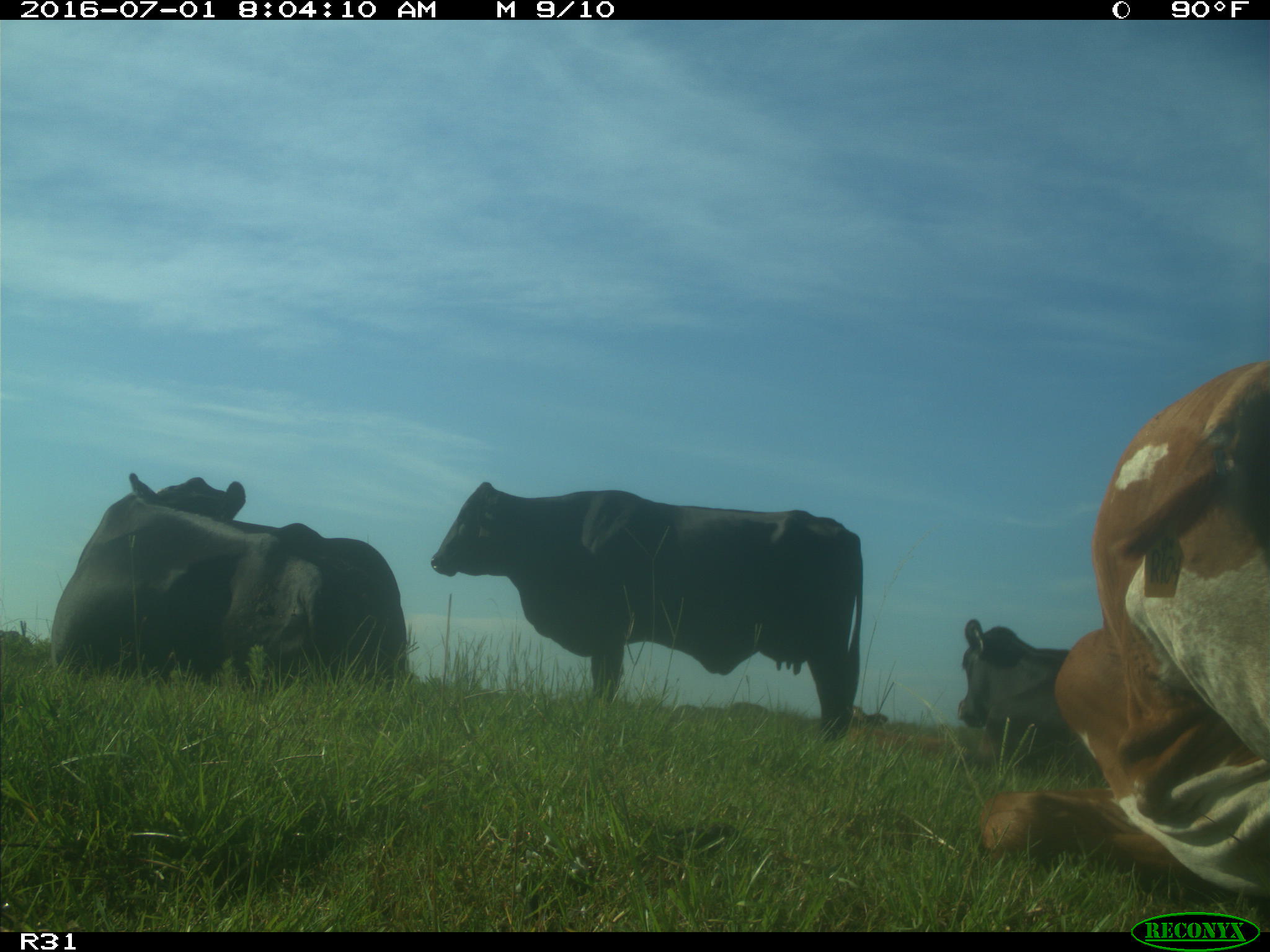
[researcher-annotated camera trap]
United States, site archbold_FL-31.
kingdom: Animalia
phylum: Chordata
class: Mammalia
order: Artiodactyla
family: Bovidae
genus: Bos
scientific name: Bos taurus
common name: domestic cow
Bos taurus (domestic cow).